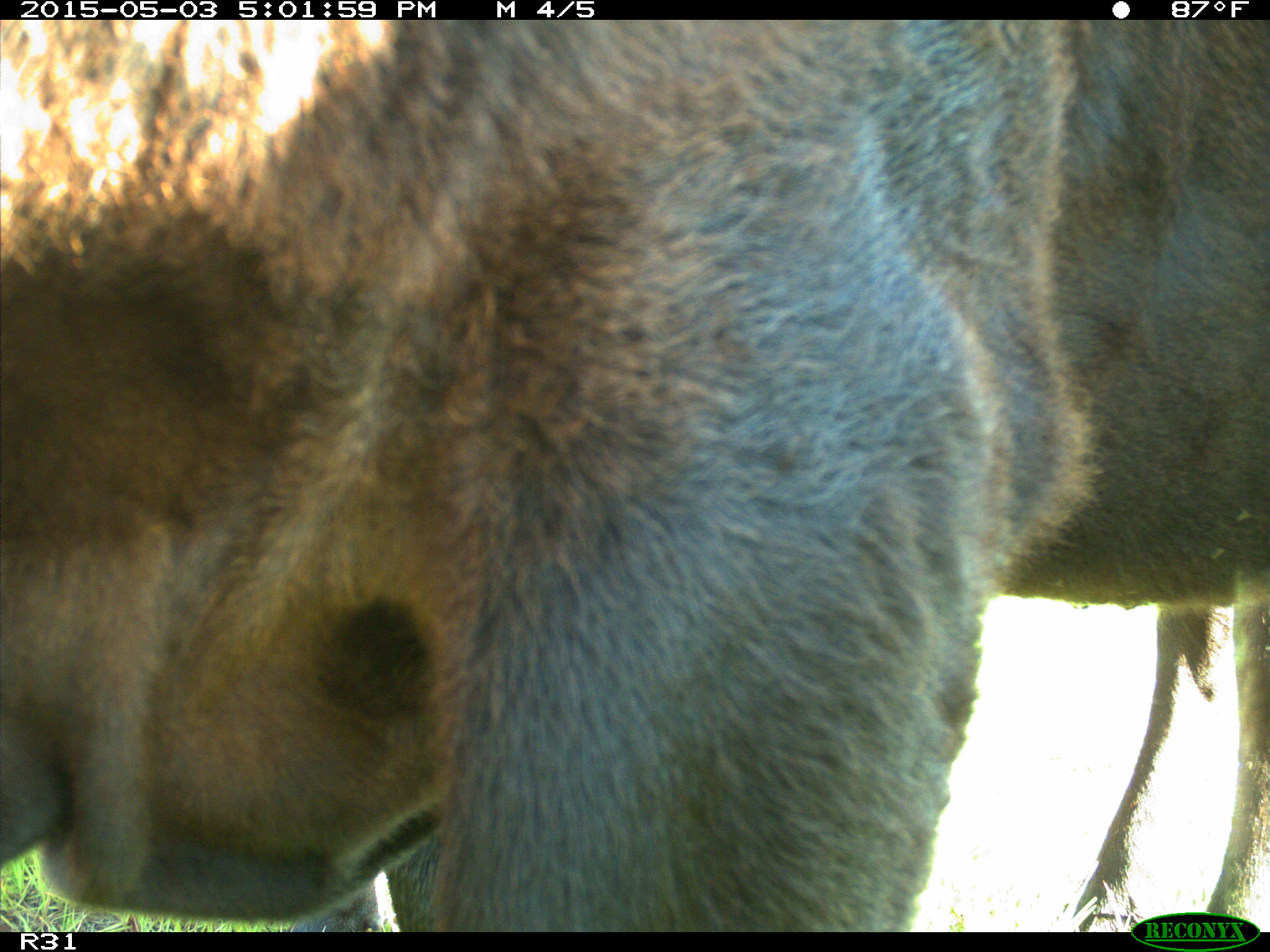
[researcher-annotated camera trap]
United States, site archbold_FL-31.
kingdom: Animalia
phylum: Chordata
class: Mammalia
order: Artiodactyla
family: Bovidae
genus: Bos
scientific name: Bos taurus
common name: domestic cow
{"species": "Bos taurus (domestic cow)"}